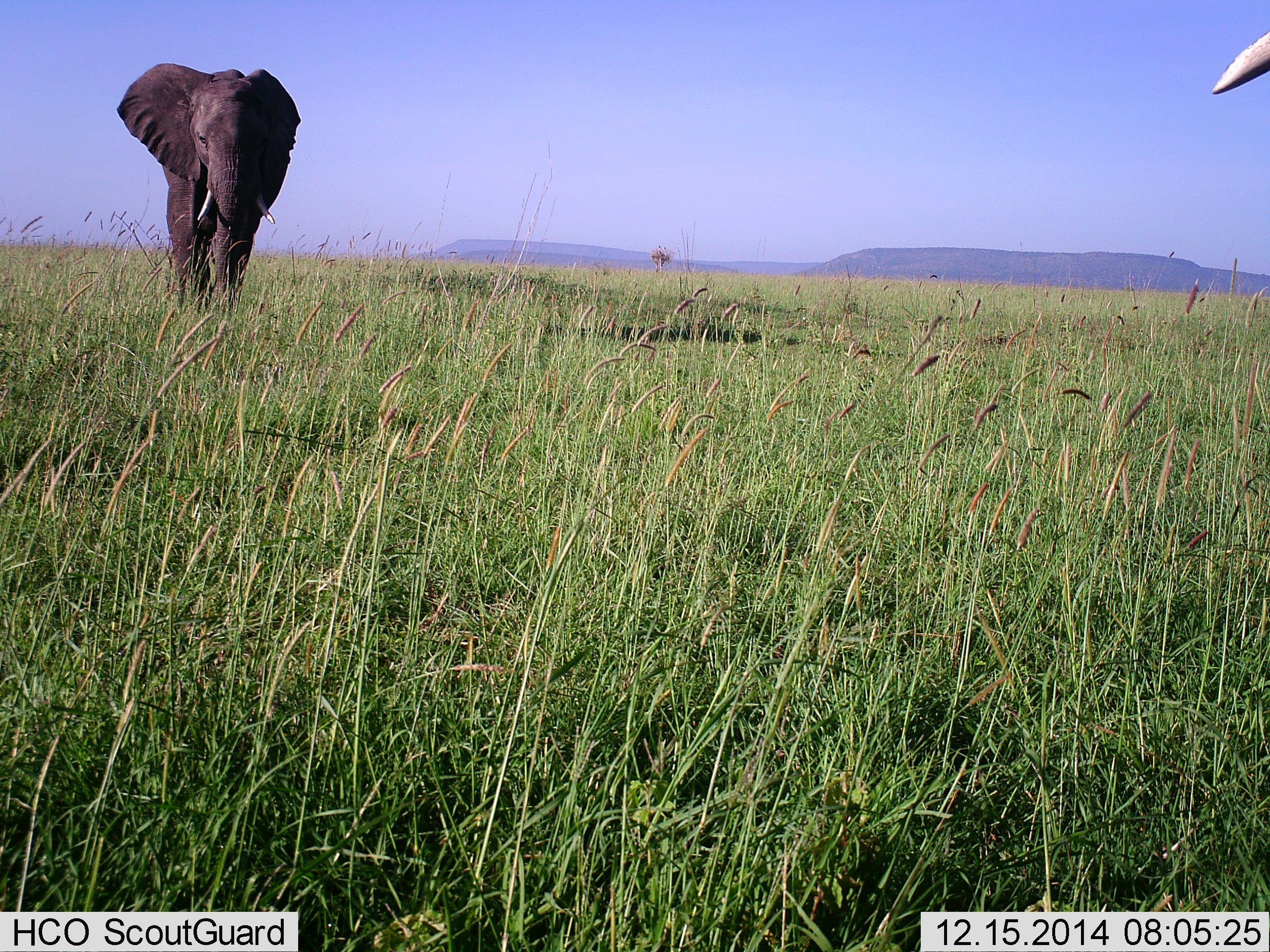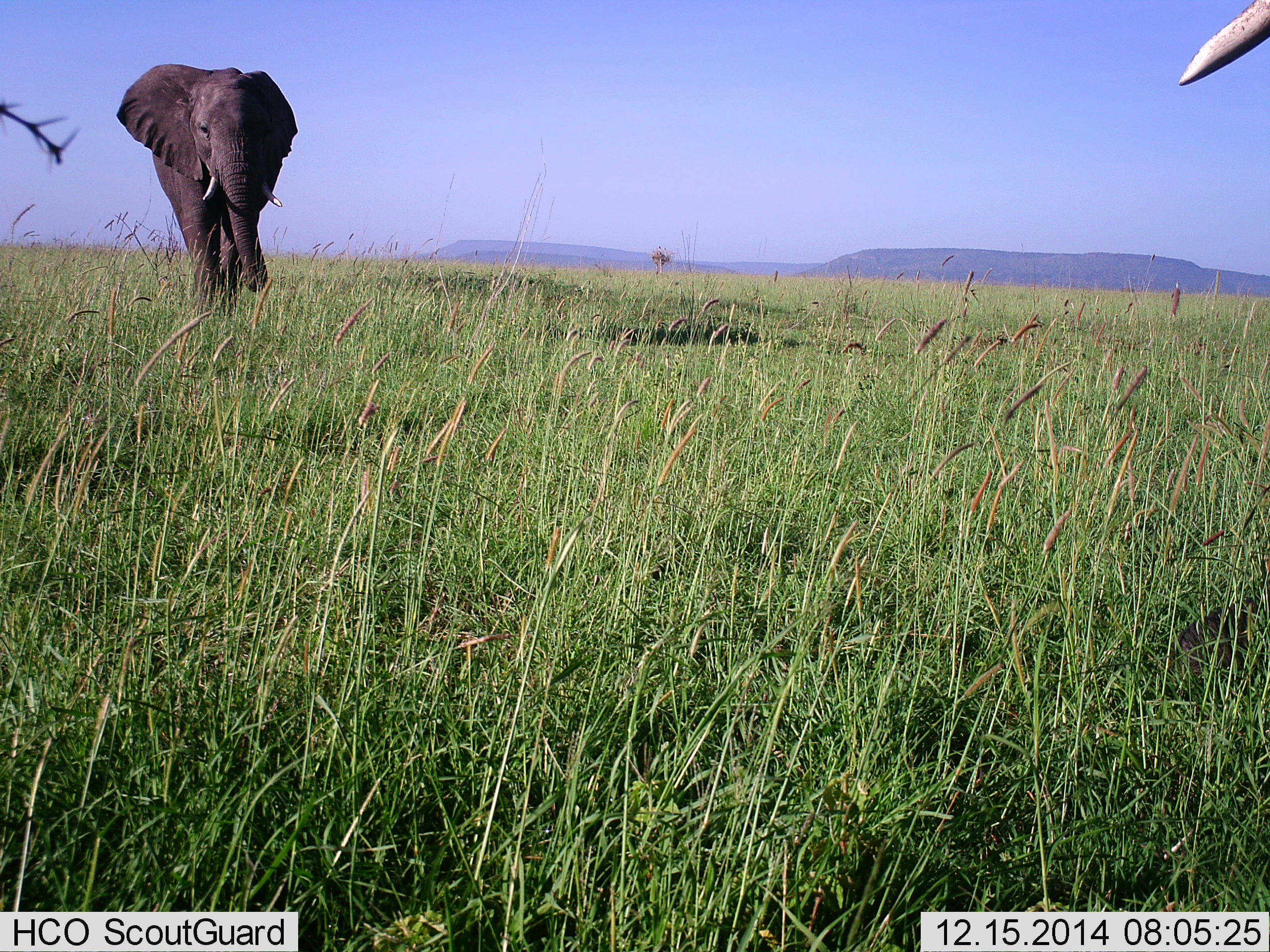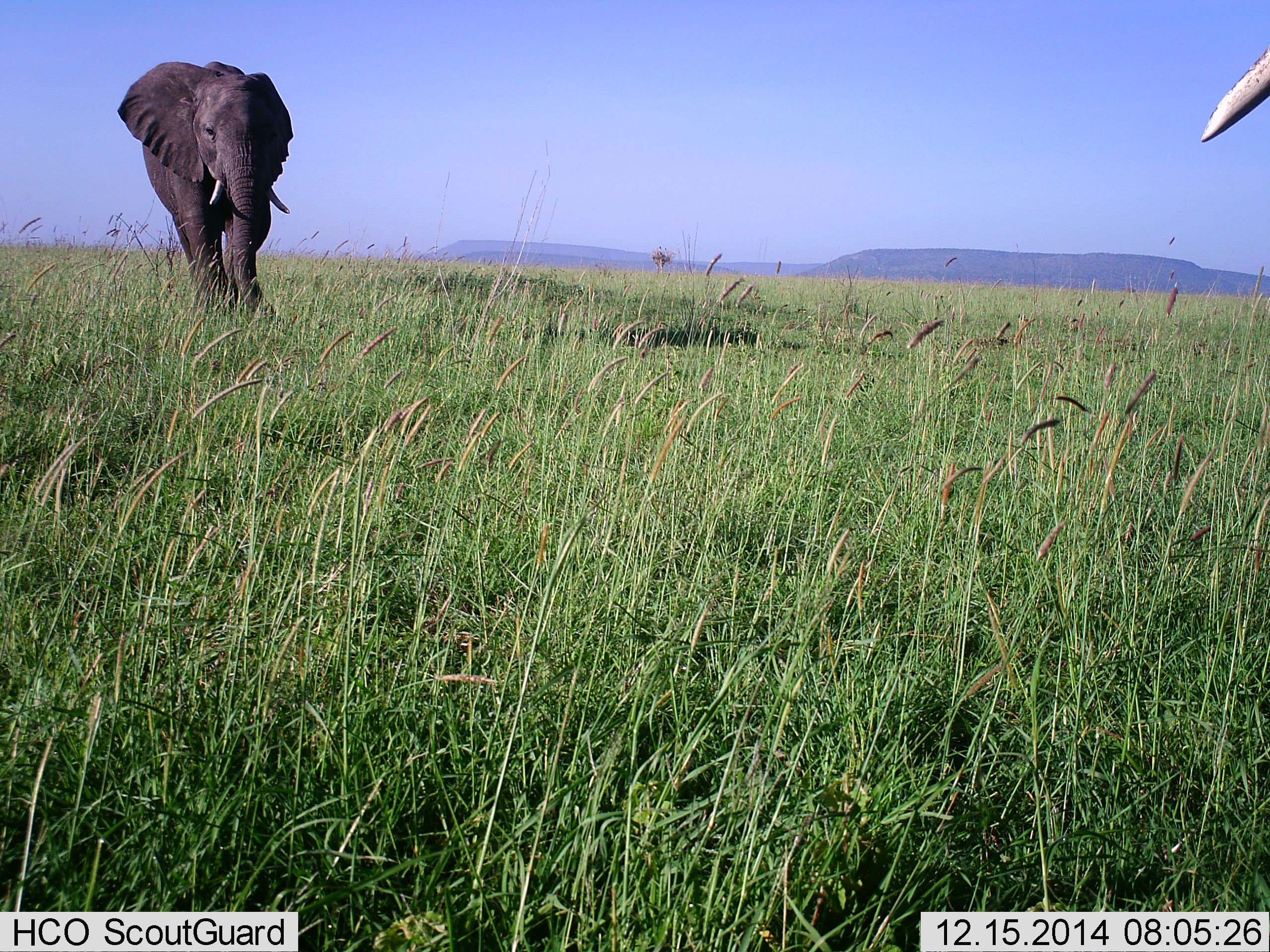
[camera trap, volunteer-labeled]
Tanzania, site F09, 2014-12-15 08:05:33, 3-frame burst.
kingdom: Animalia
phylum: Chordata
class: Mammalia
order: Proboscidea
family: Elephantidae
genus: Loxodonta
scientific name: Loxodonta africana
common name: african bush elephant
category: elephant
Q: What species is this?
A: Elephant (african bush elephant) (Loxodonta africana).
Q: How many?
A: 2.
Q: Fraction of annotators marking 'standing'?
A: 40%.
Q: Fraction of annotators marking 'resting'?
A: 0%.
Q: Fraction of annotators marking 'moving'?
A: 80%.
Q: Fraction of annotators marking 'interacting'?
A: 0%.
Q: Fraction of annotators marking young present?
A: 0%.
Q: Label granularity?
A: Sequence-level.